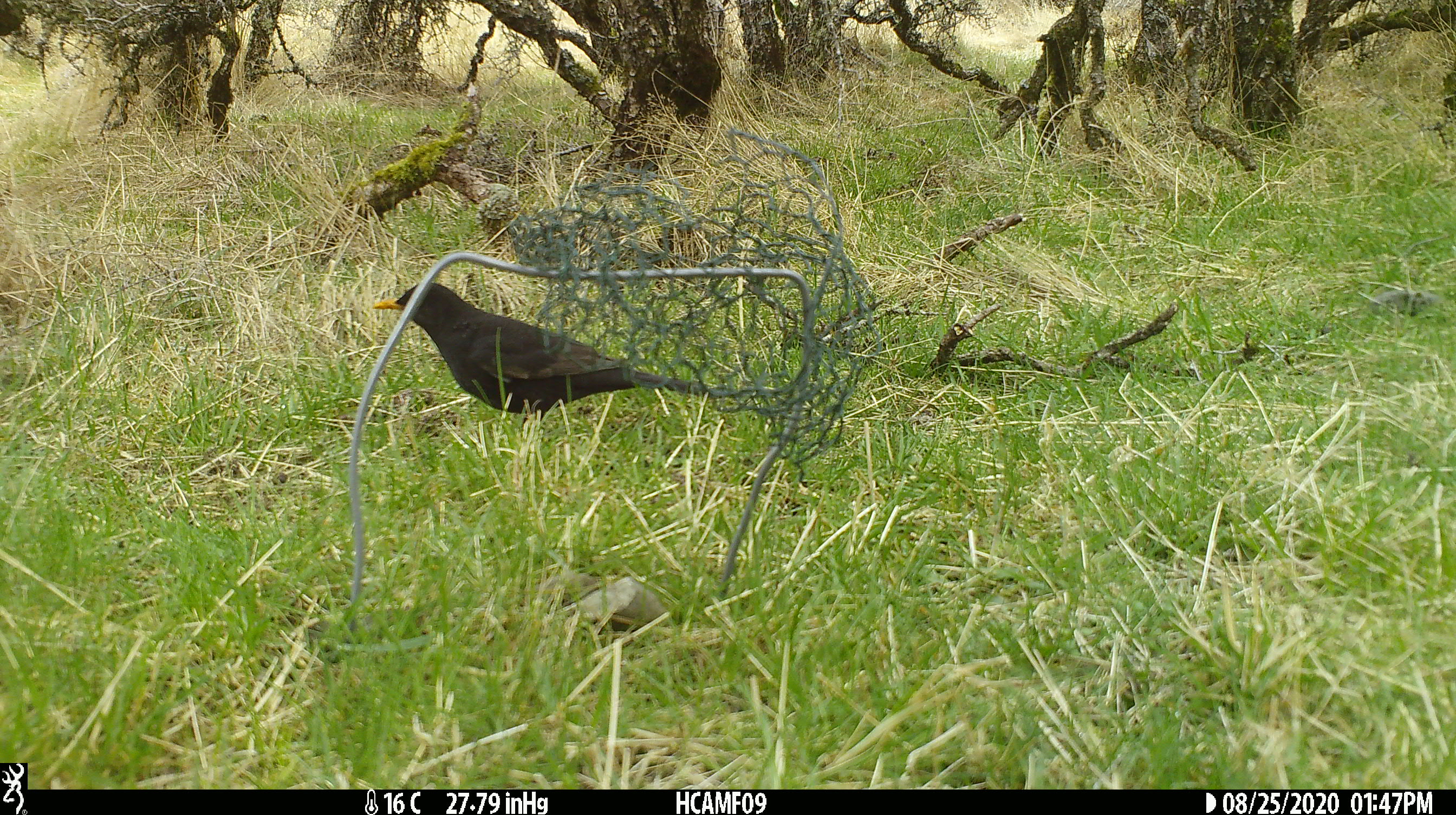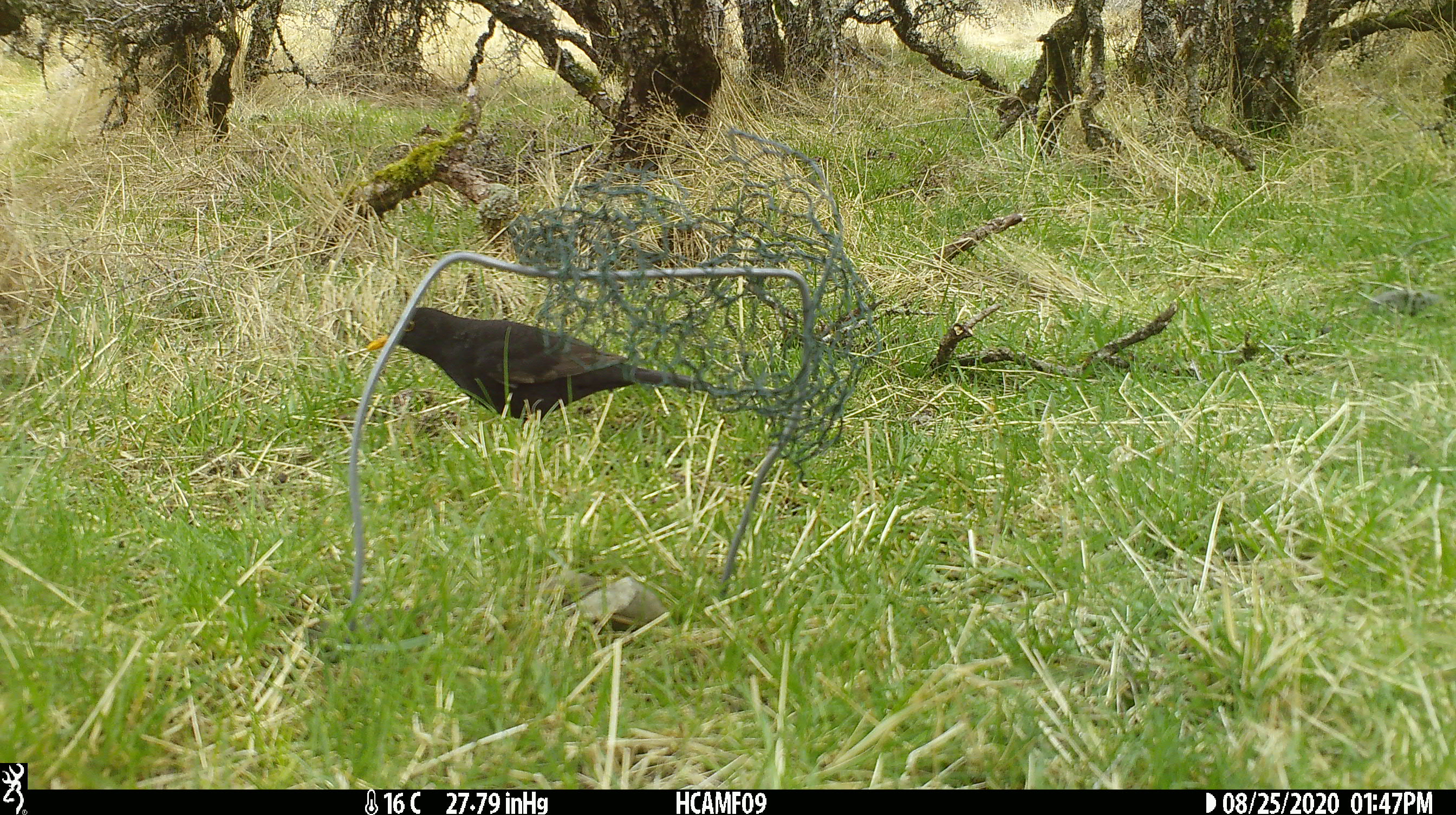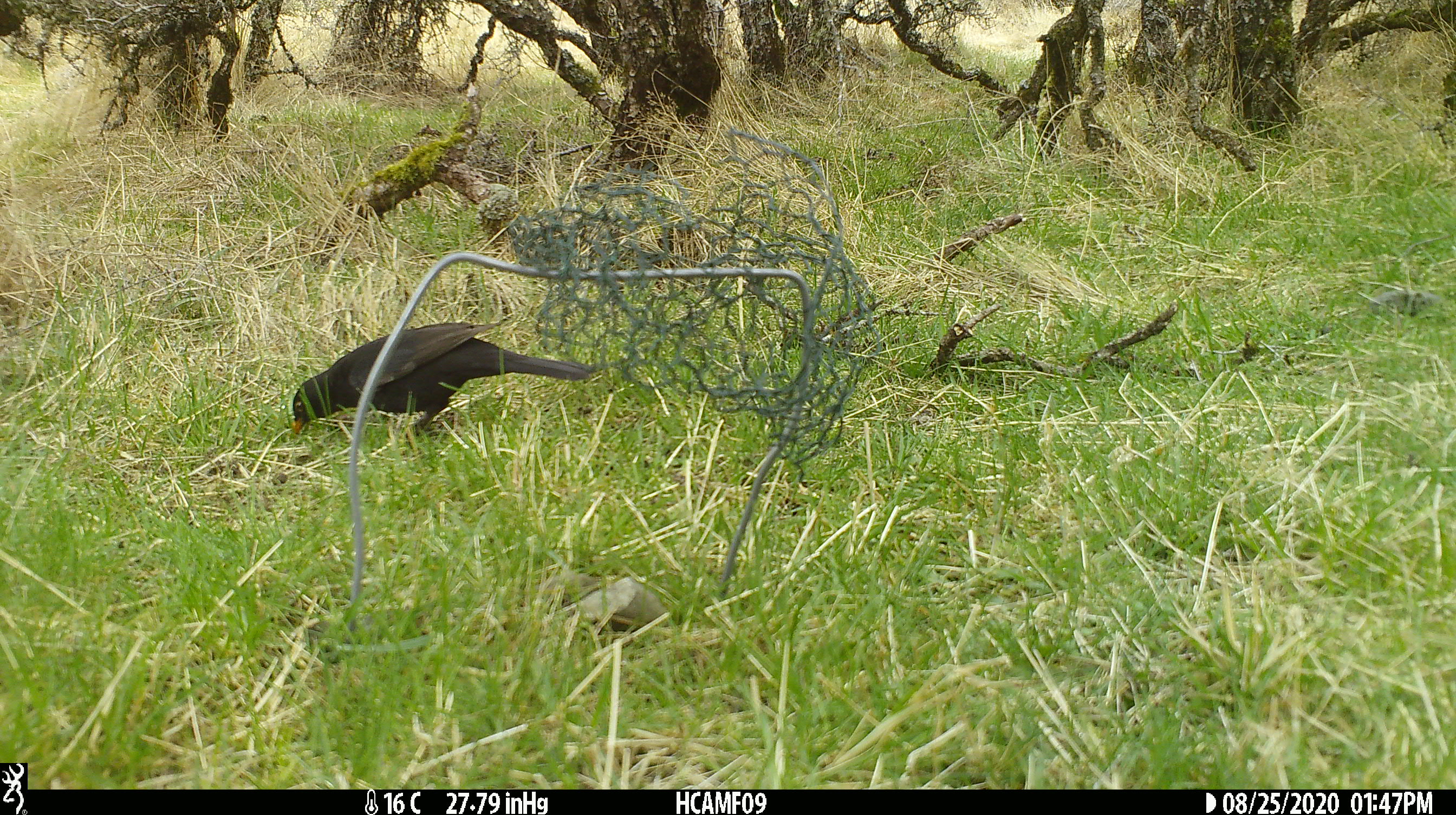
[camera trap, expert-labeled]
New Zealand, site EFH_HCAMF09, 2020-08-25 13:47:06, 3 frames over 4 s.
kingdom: Animalia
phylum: Chordata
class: Aves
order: Passeriformes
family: Turdidae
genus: Turdus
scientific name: Turdus merula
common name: eurasian blackbird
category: blackbird